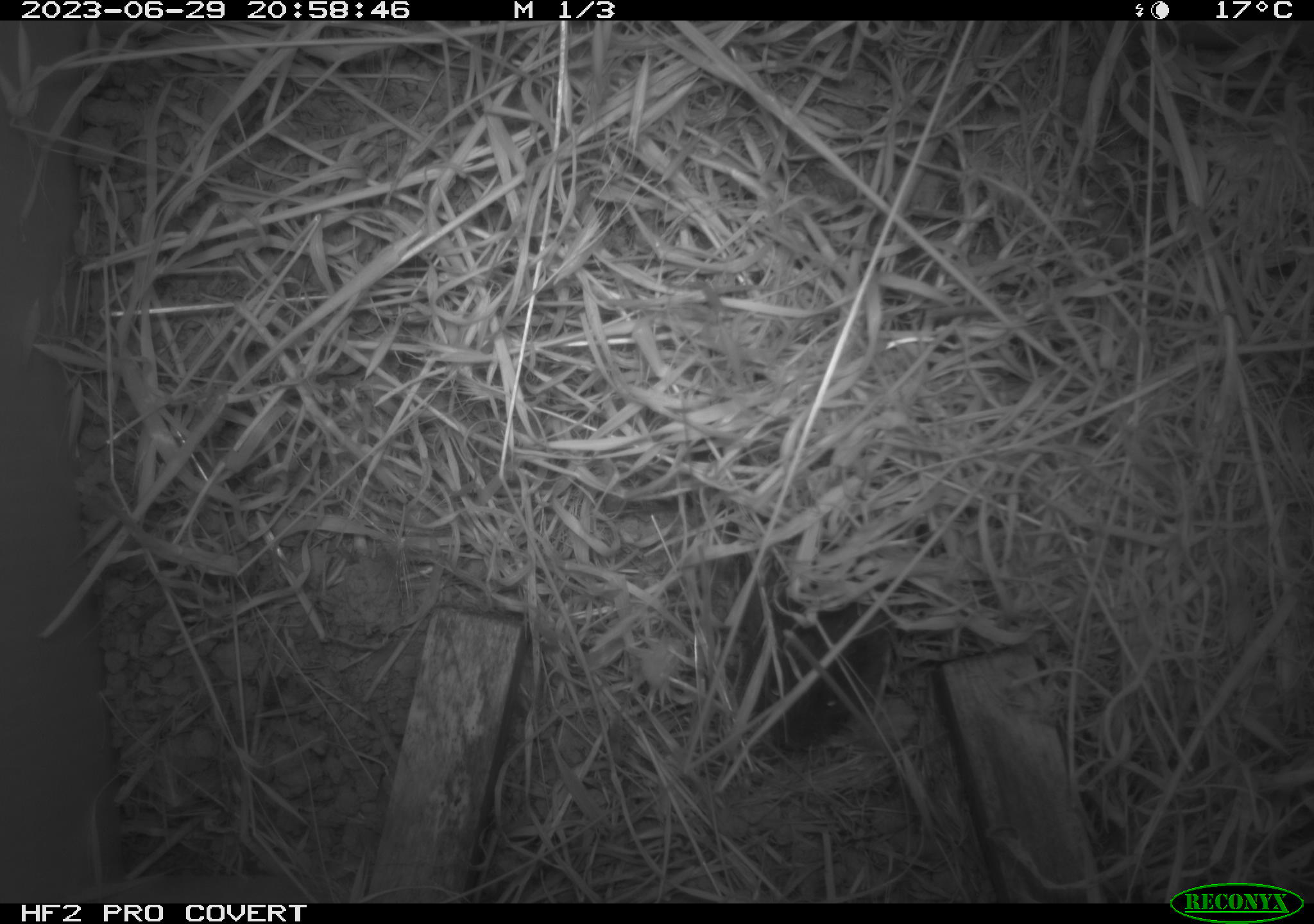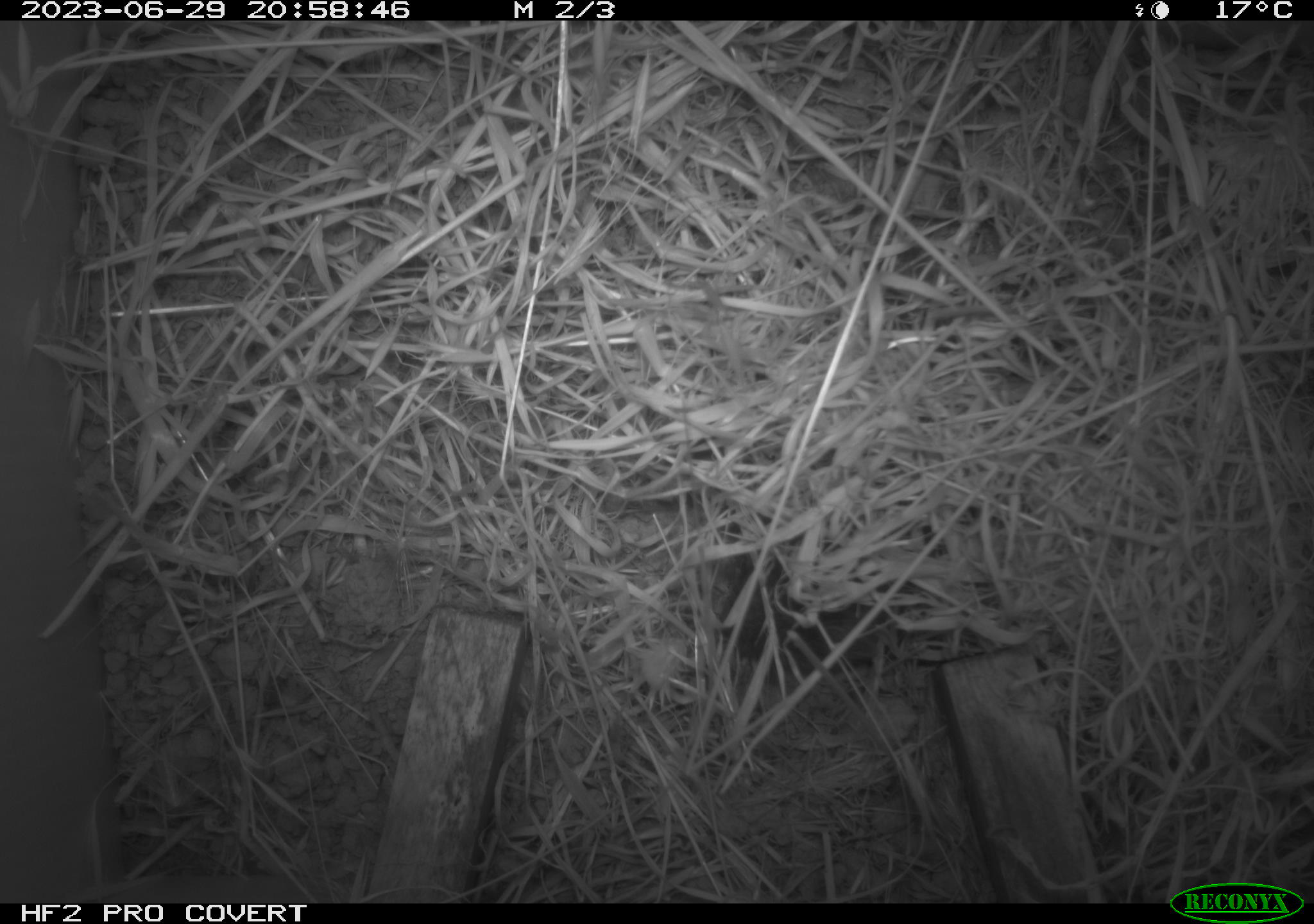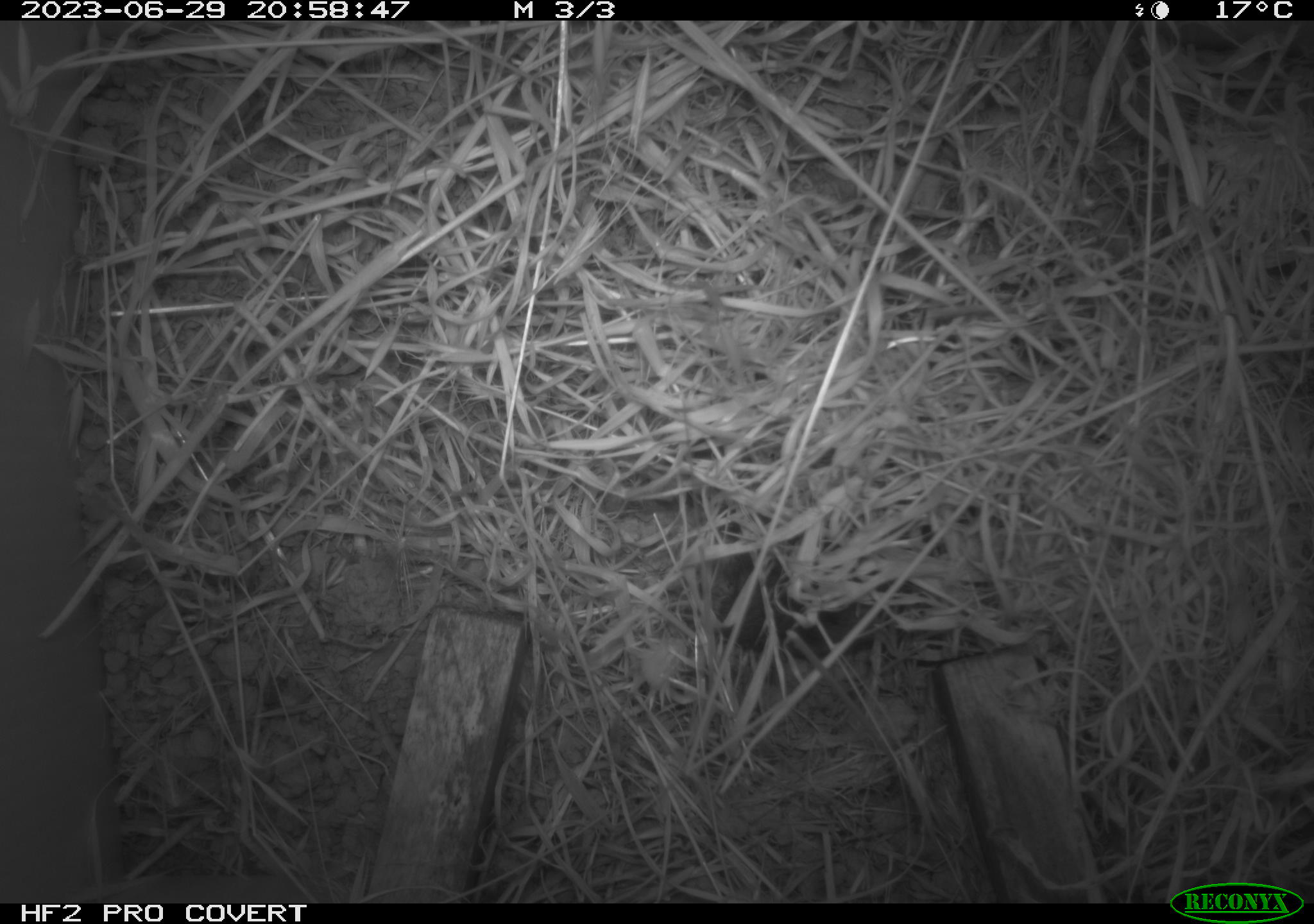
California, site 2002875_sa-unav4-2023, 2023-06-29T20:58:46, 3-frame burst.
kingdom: Animalia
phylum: Chordata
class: Mammalia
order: Rodentia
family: Cricetidae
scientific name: Arvicolinae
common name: voles, lemmings, and muskrats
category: arvicolinae subfamily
Arvicolinae subfamily (voles, lemmings, and muskrats) (Arvicolinae).